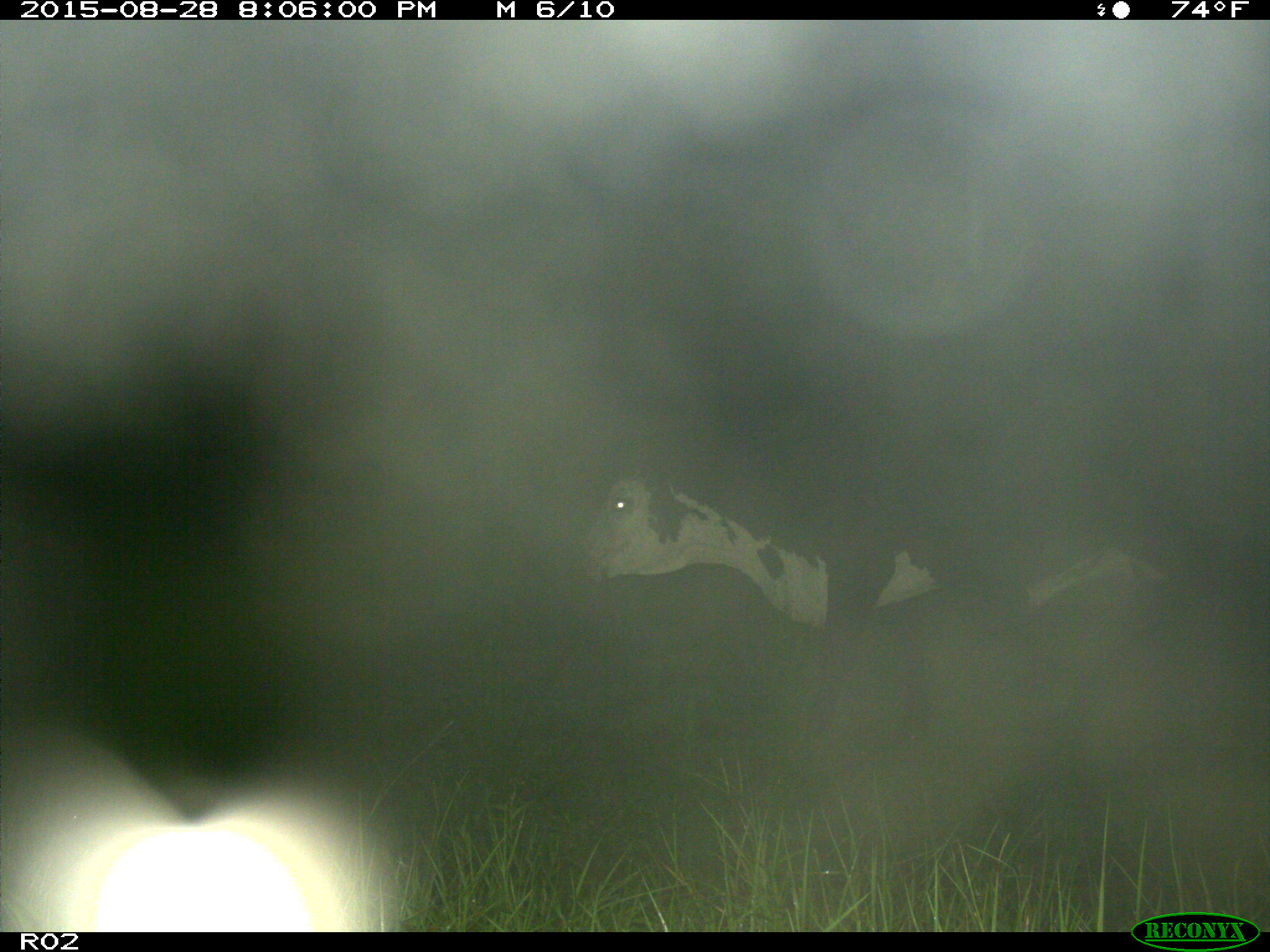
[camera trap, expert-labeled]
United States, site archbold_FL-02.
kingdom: Animalia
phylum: Chordata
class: Mammalia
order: Artiodactyla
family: Bovidae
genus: Bos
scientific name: Bos taurus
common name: domestic cow